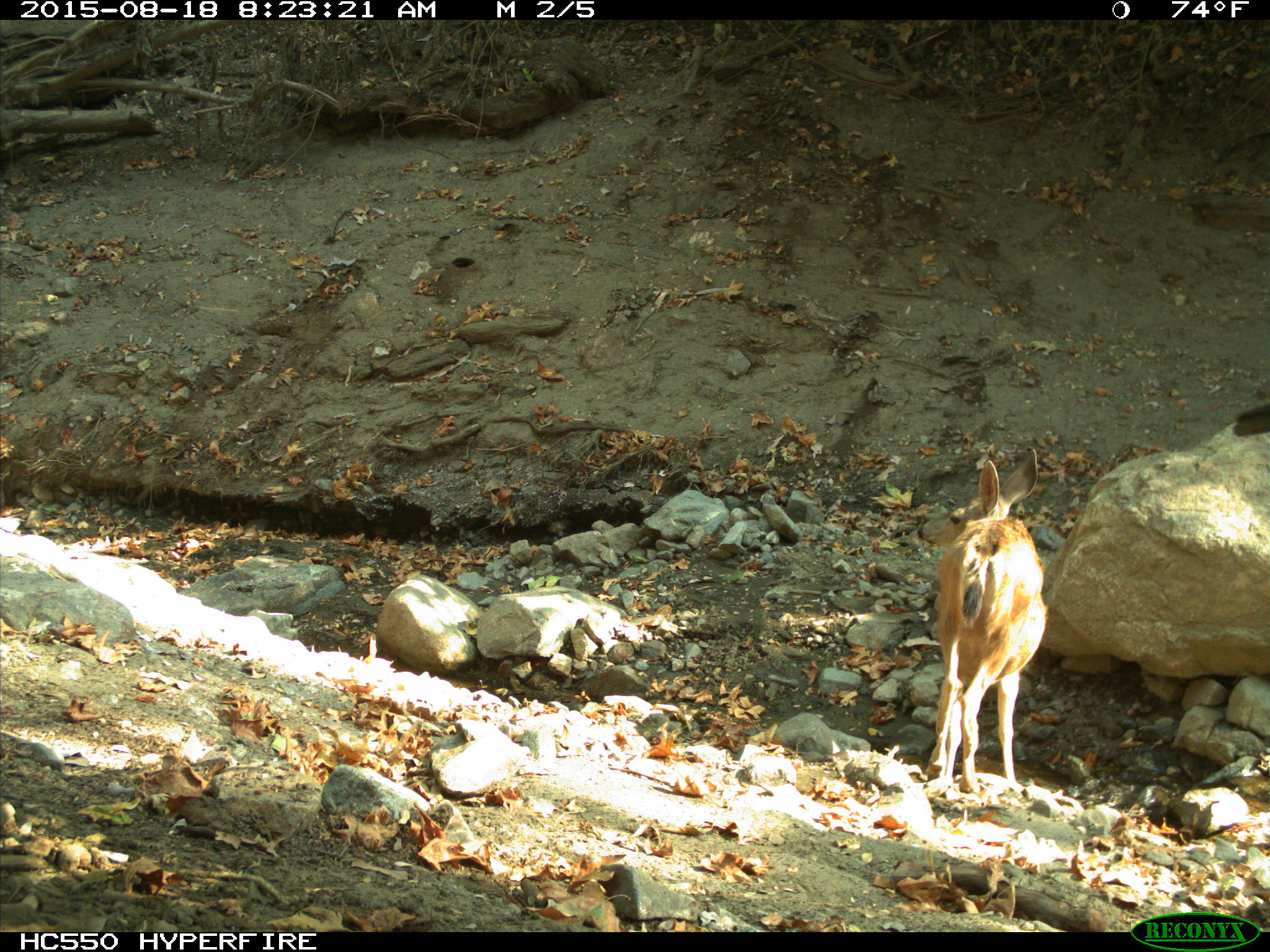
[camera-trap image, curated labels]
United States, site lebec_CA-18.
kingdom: Animalia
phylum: Chordata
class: Mammalia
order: Artiodactyla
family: Cervidae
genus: Odocoileus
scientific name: Odocoileus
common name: deer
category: unidentified deer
Unidentified deer (deer) (Odocoileus).